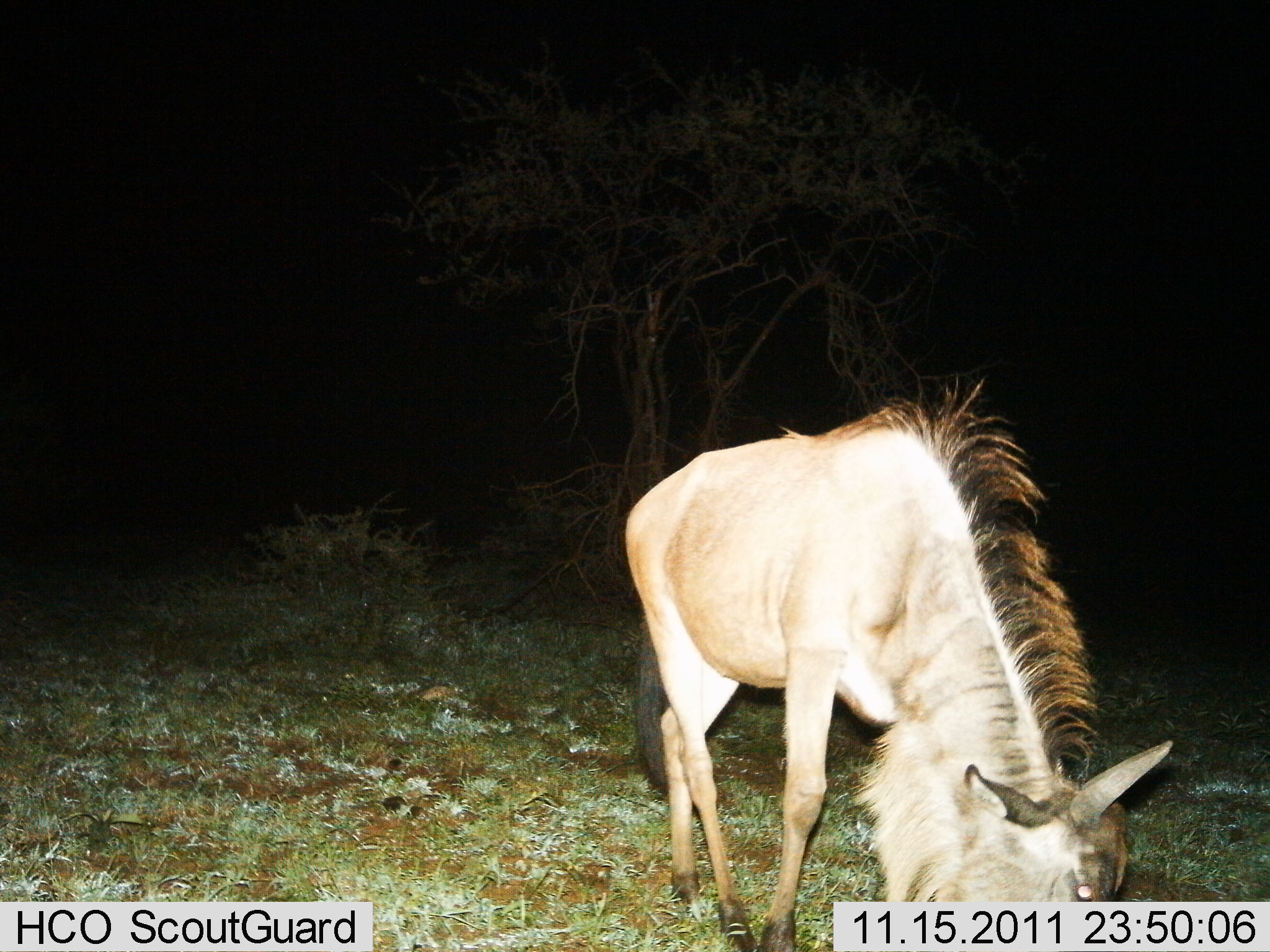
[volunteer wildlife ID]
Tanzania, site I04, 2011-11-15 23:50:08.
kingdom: Animalia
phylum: Chordata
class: Mammalia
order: Artiodactyla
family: Bovidae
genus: Connochaetes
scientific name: Connochaetes taurinus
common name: blue wildebeest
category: wildebeest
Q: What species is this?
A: Wildebeest (blue wildebeest) (Connochaetes taurinus).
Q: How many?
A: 1.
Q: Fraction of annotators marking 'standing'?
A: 46%.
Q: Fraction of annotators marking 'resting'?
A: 0%.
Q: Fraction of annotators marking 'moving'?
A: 0%.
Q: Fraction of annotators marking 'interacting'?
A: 0%.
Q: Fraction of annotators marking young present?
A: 15%.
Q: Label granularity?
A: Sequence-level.